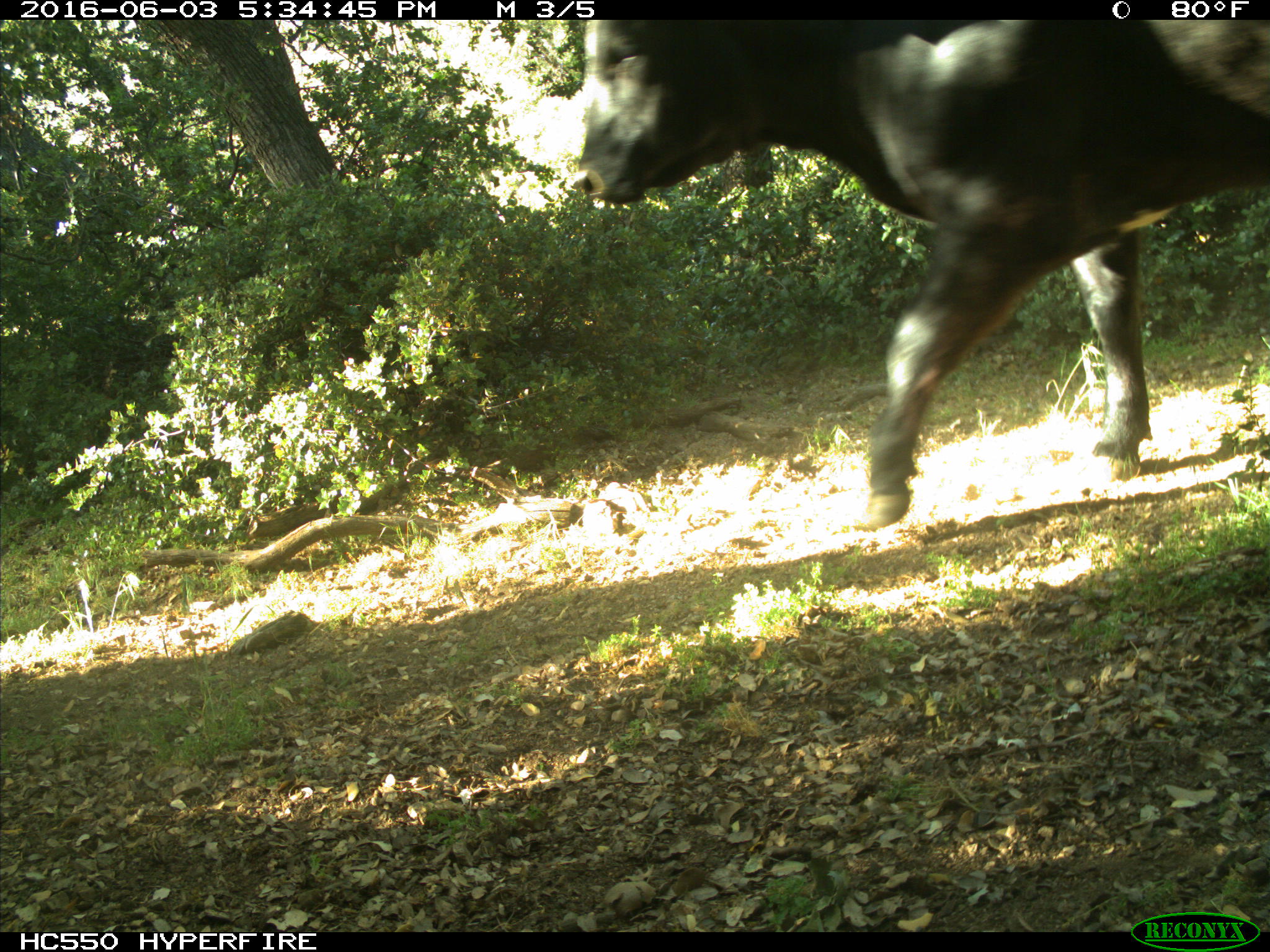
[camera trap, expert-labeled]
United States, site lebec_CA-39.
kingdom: Animalia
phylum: Chordata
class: Mammalia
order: Artiodactyla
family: Bovidae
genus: Bos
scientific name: Bos taurus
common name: domestic cow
Bos taurus (domestic cow).